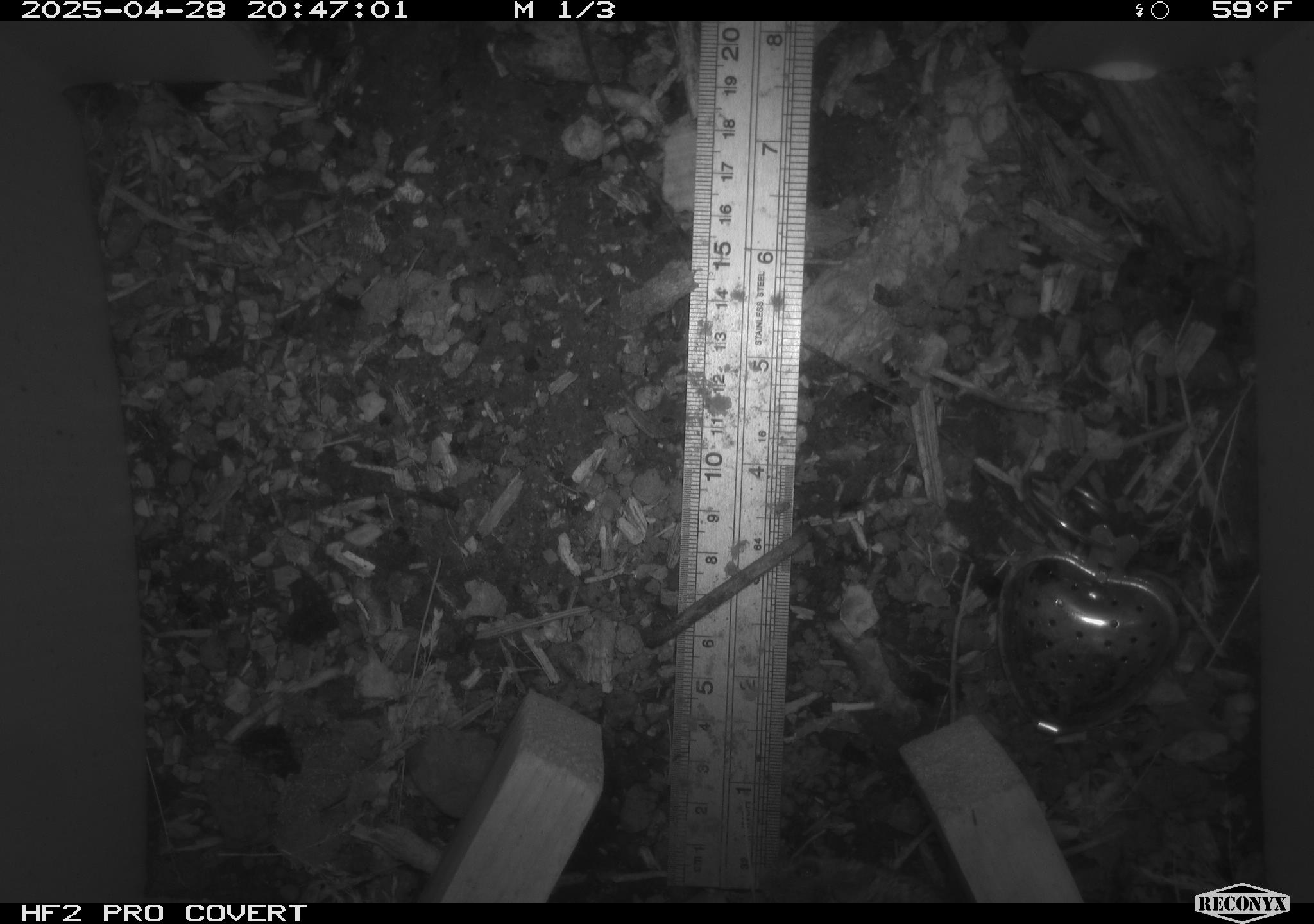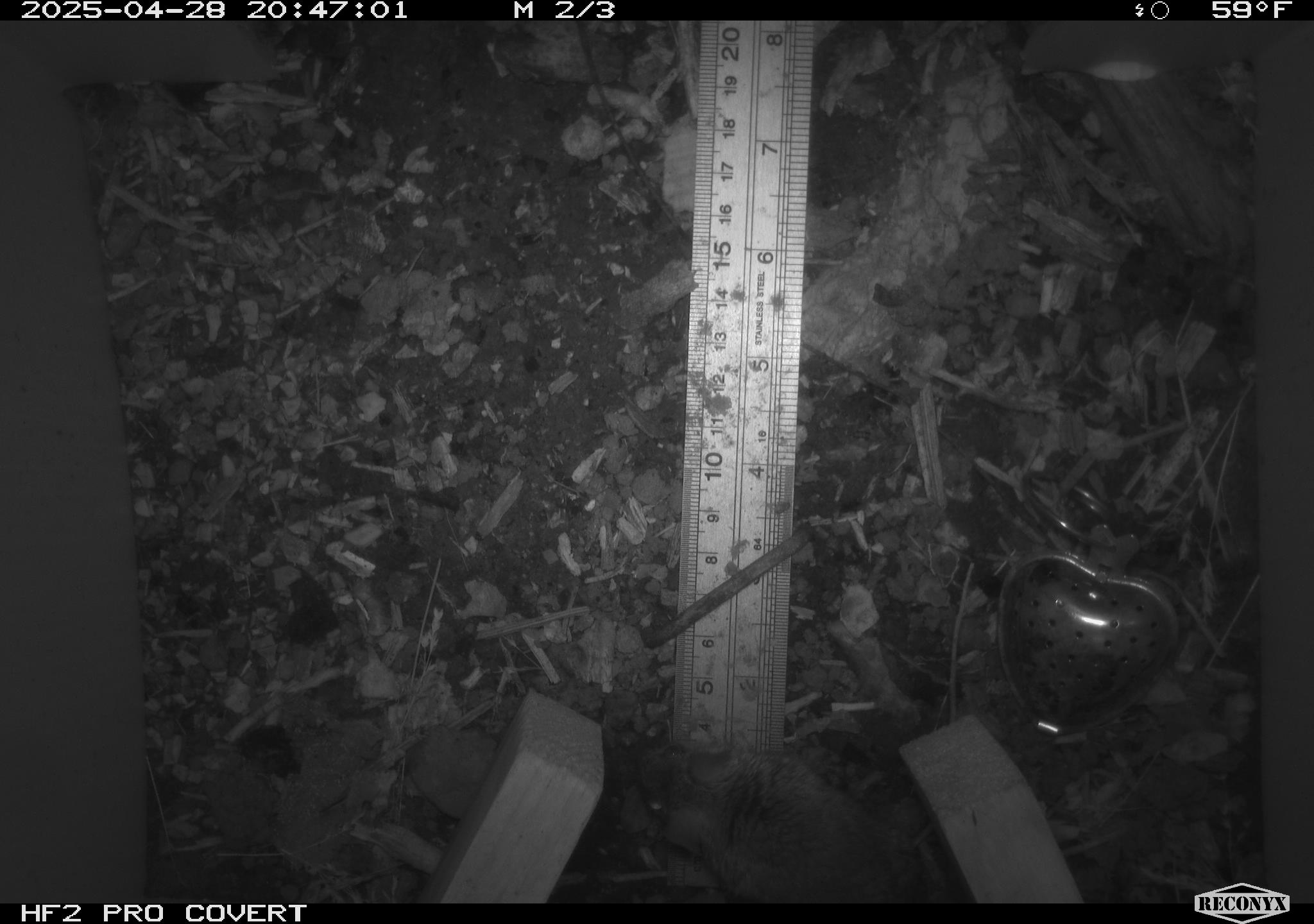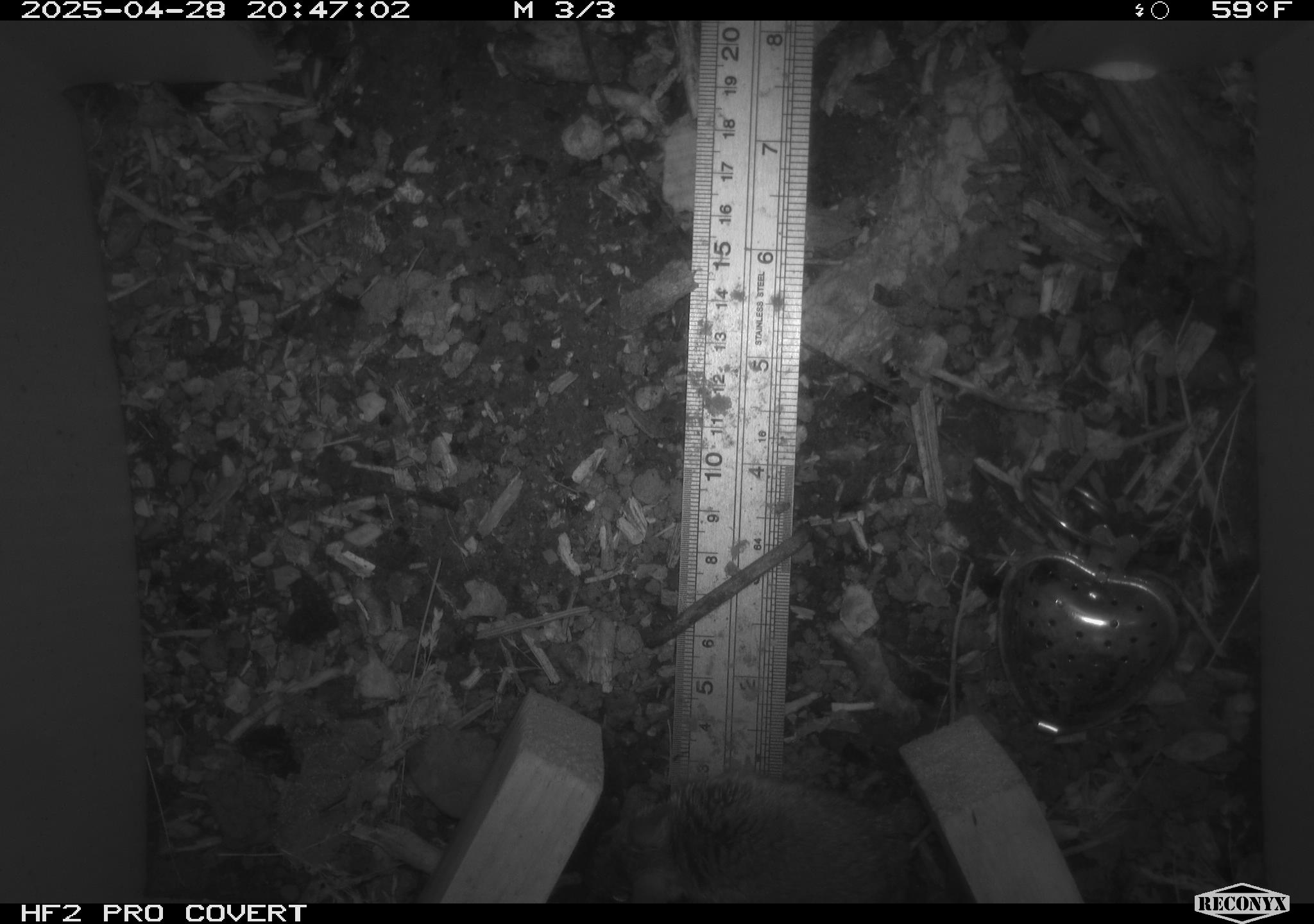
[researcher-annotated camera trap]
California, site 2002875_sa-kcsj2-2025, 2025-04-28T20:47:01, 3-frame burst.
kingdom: Animalia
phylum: Chordata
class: Mammalia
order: Rodentia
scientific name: Rodentia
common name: rodent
Rodent (Rodentia).